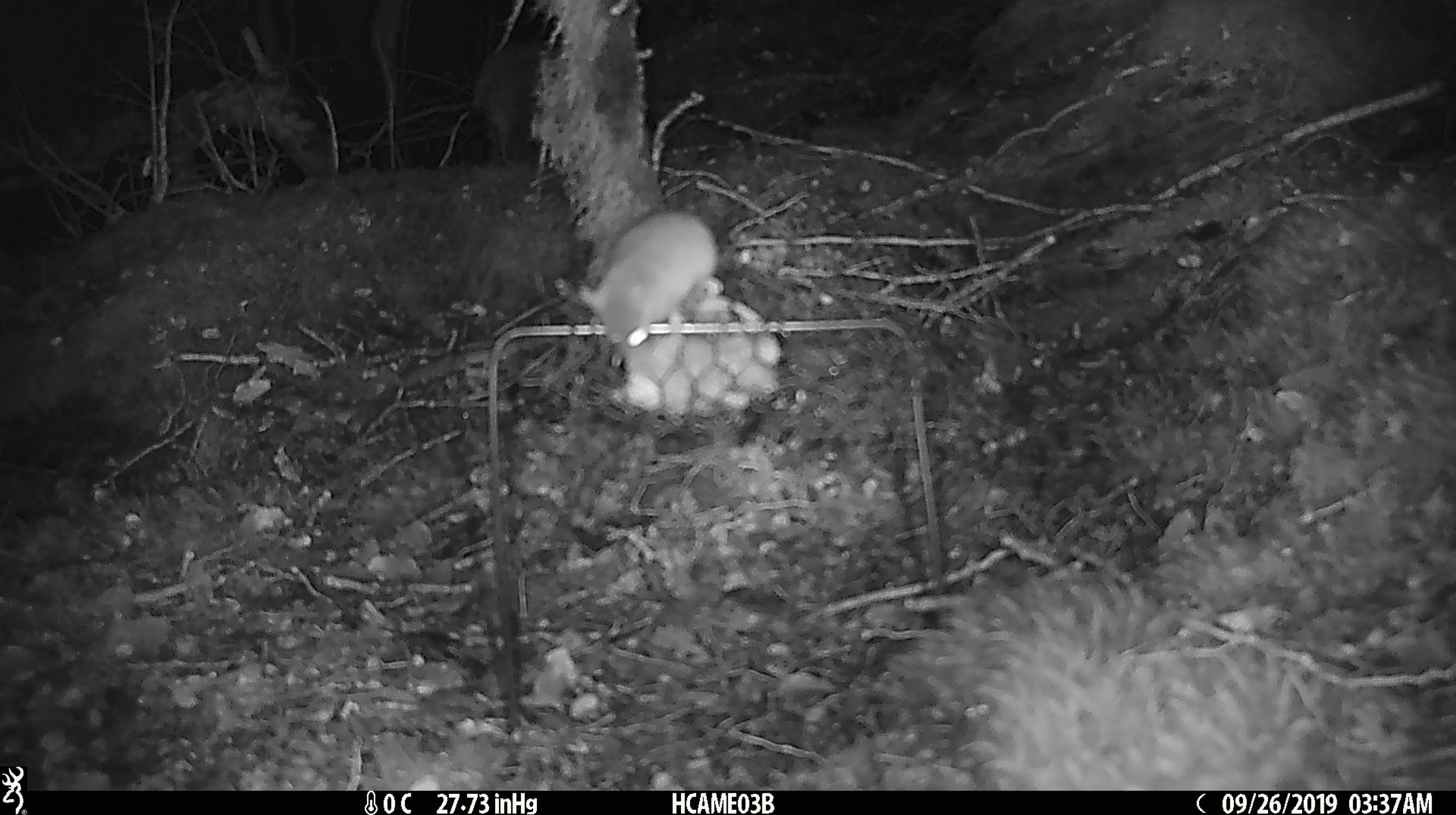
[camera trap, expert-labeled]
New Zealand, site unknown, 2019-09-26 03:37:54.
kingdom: Animalia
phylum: Chordata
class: Mammalia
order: Rodentia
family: Muridae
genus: Mus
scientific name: Mus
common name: mouse